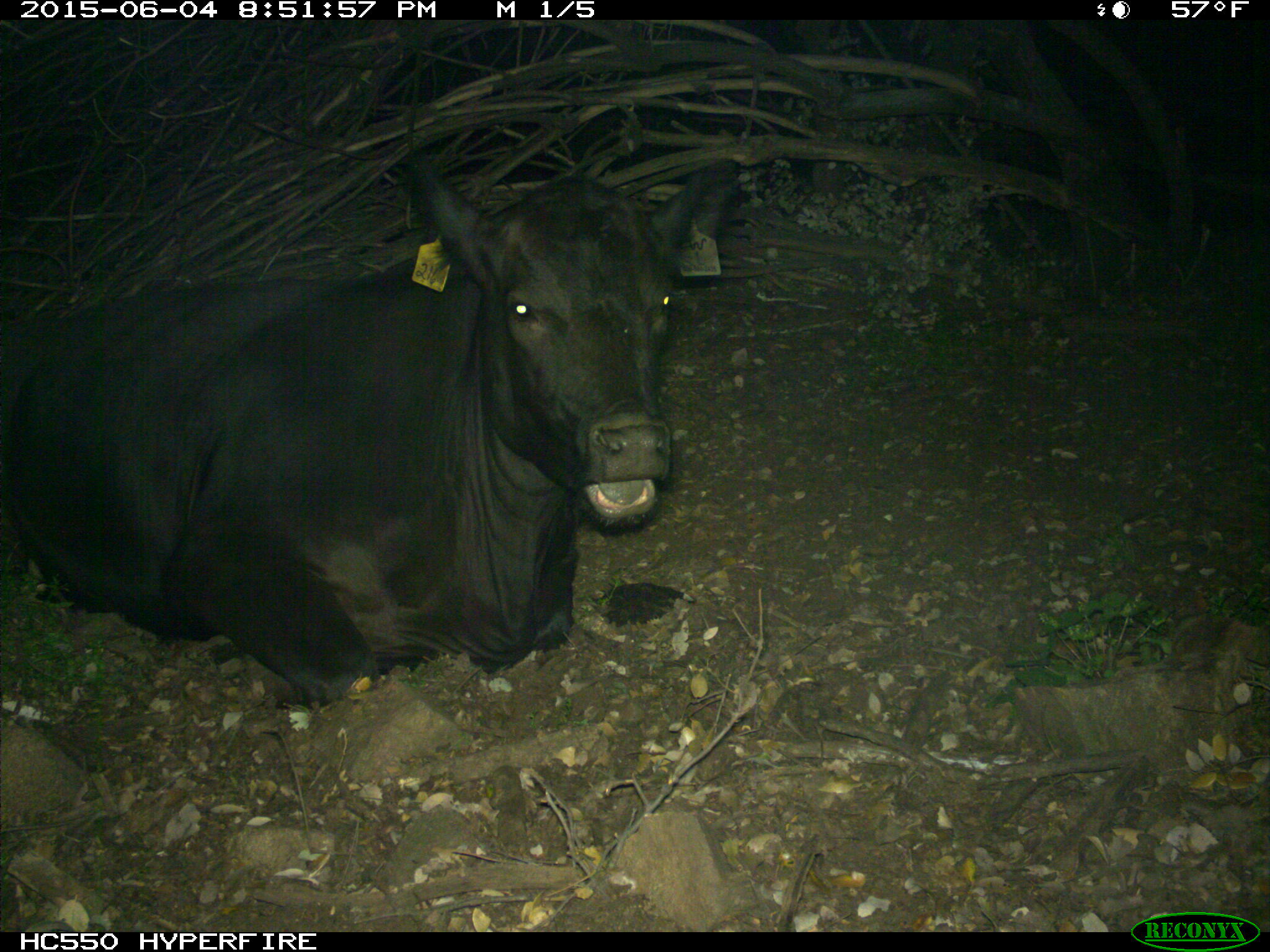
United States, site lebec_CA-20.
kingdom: Animalia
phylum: Chordata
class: Mammalia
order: Artiodactyla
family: Bovidae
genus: Bos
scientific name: Bos taurus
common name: domestic cow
Bos taurus (domestic cow).